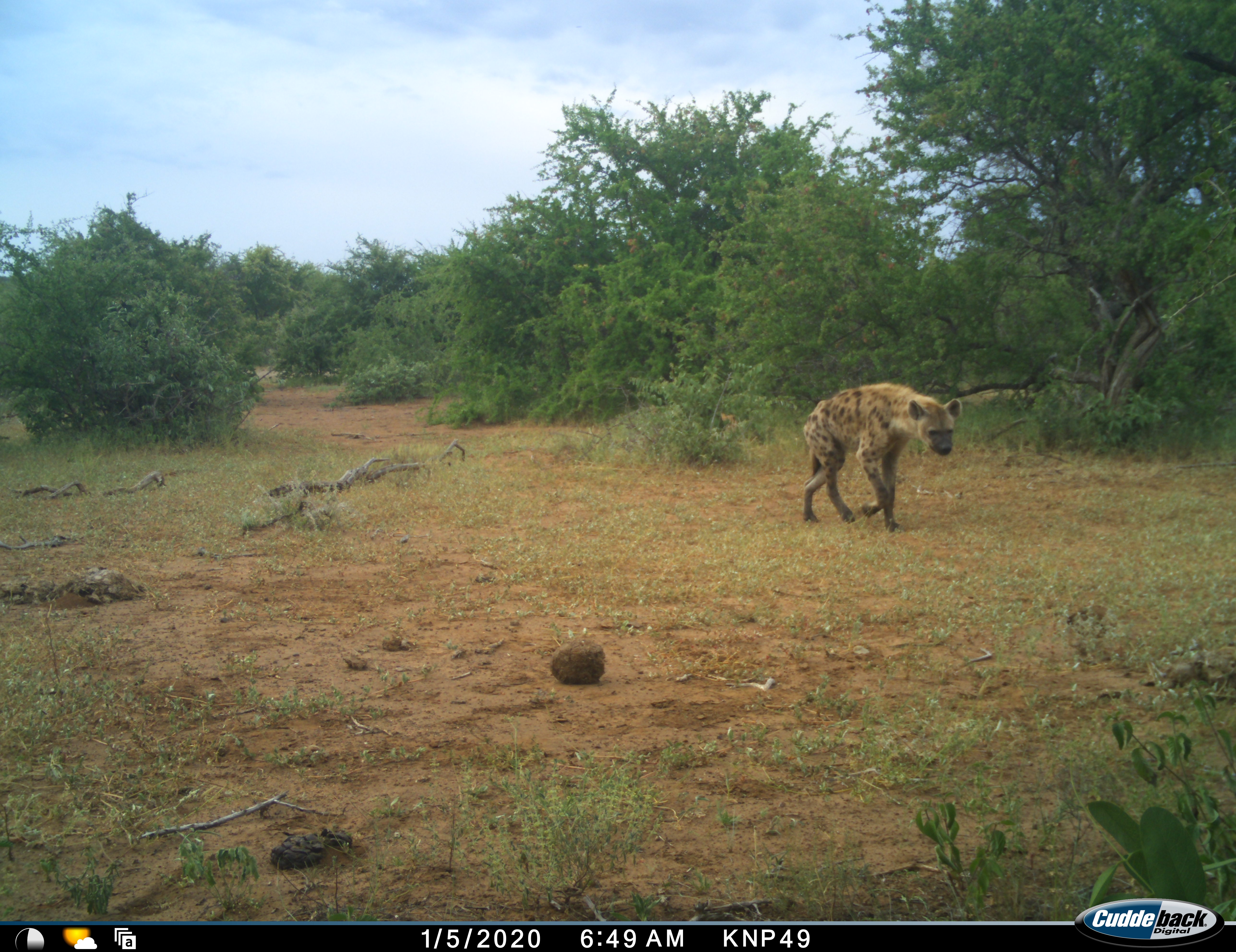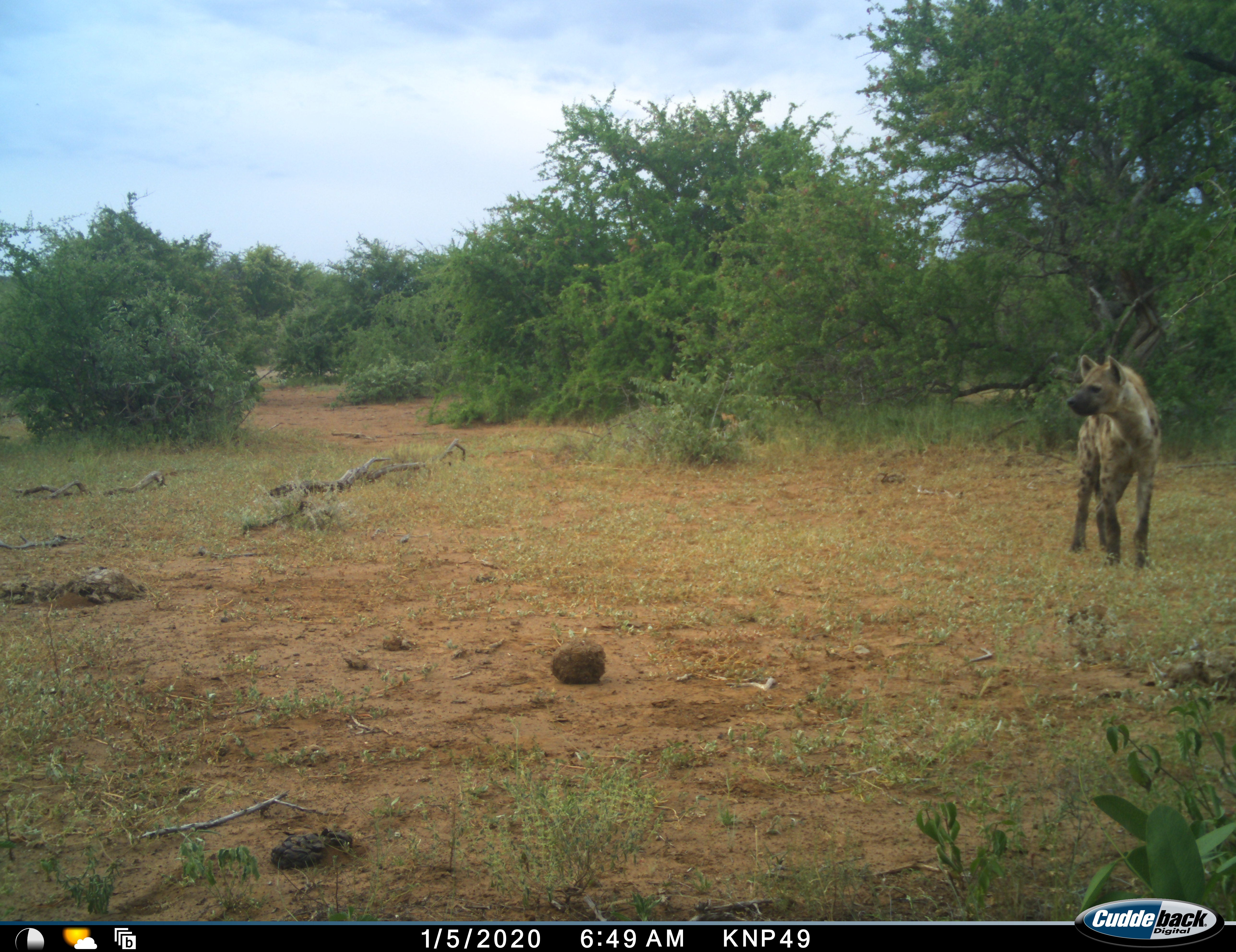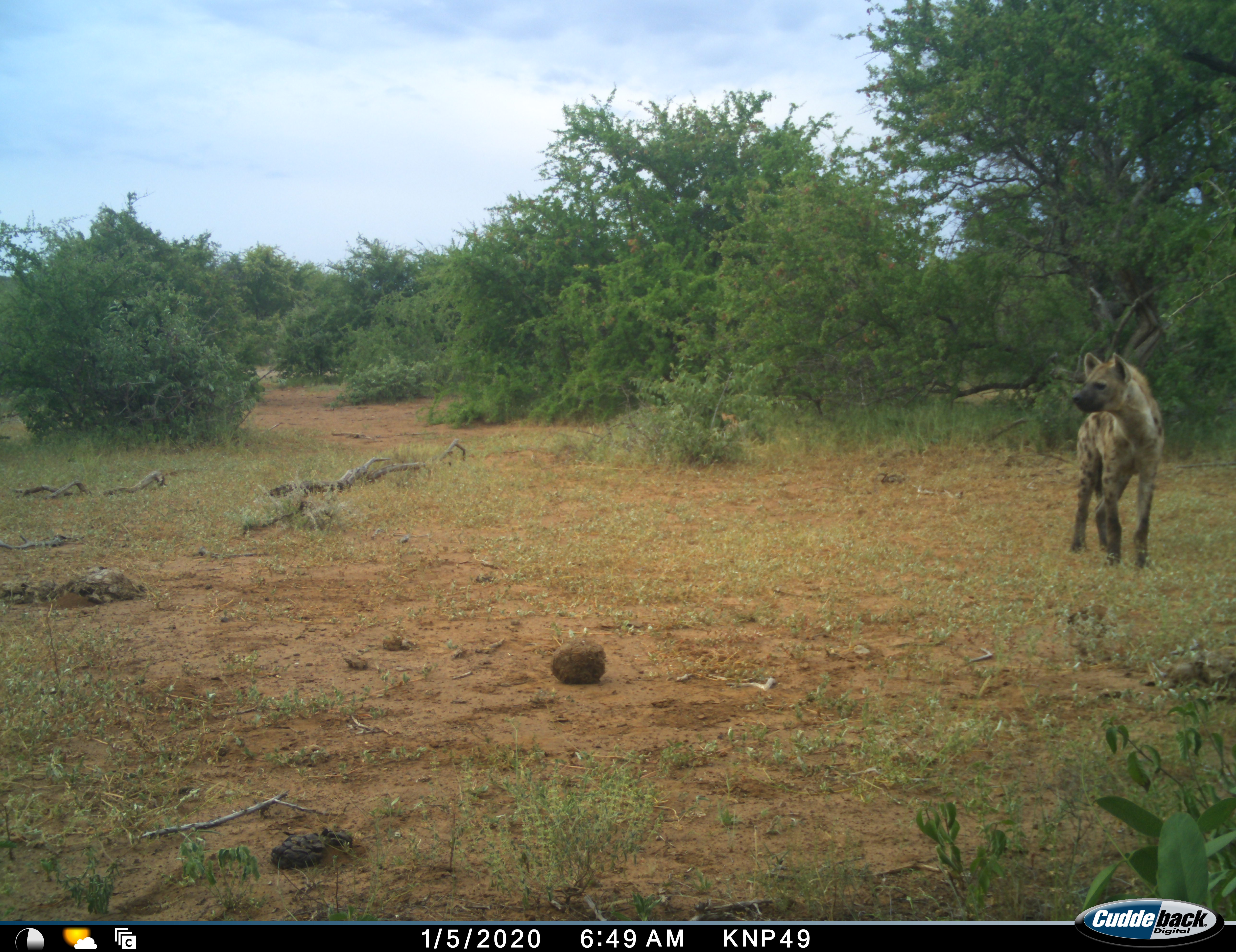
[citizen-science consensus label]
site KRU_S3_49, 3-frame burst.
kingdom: Animalia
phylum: Chordata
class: Mammalia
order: Carnivora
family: Hyaenidae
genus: Crocuta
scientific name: Crocuta crocuta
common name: spotted hyena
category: hyenaspotted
Hyenaspotted (spotted hyena) (Crocuta crocuta), count 1. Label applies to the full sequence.